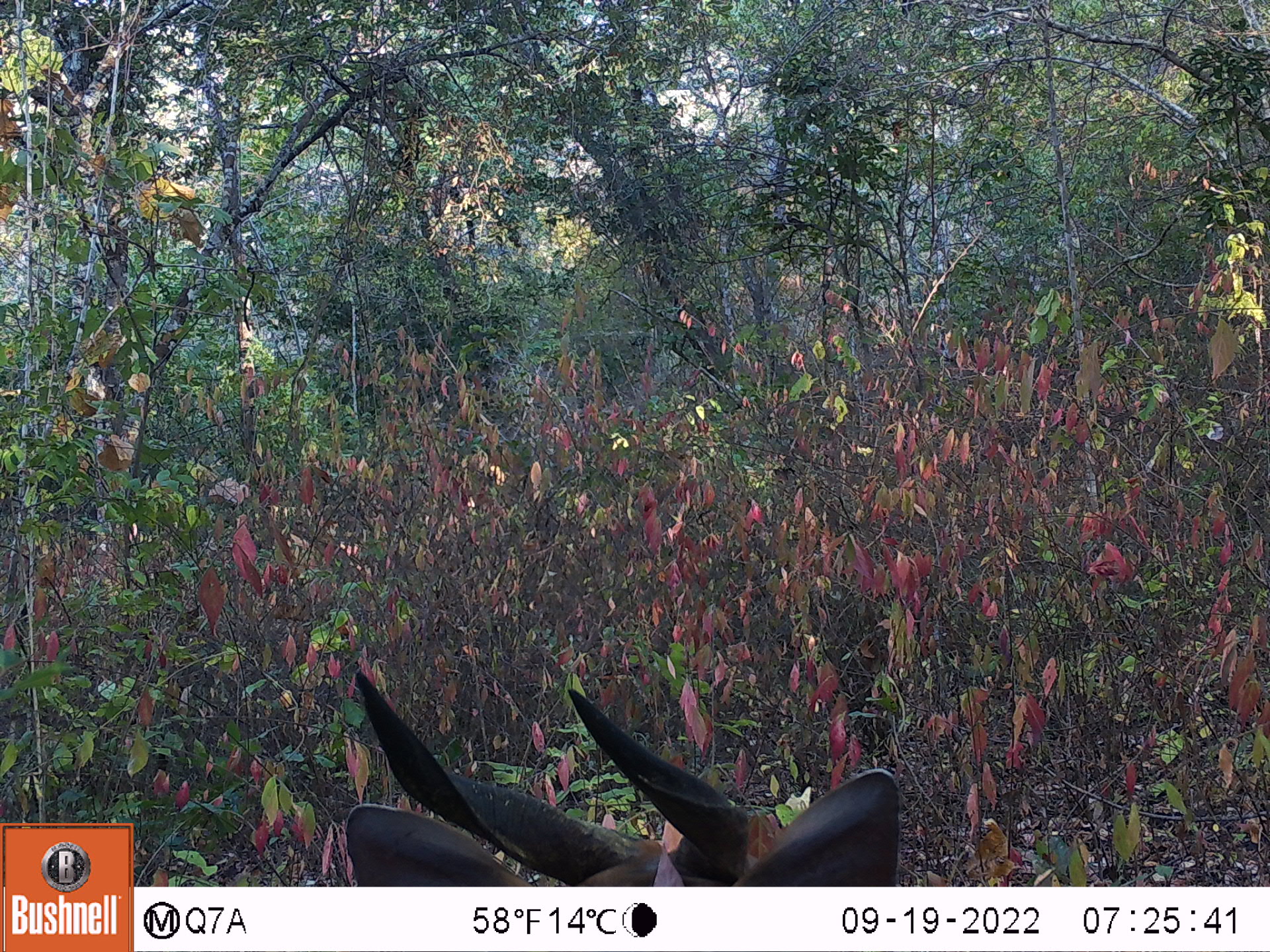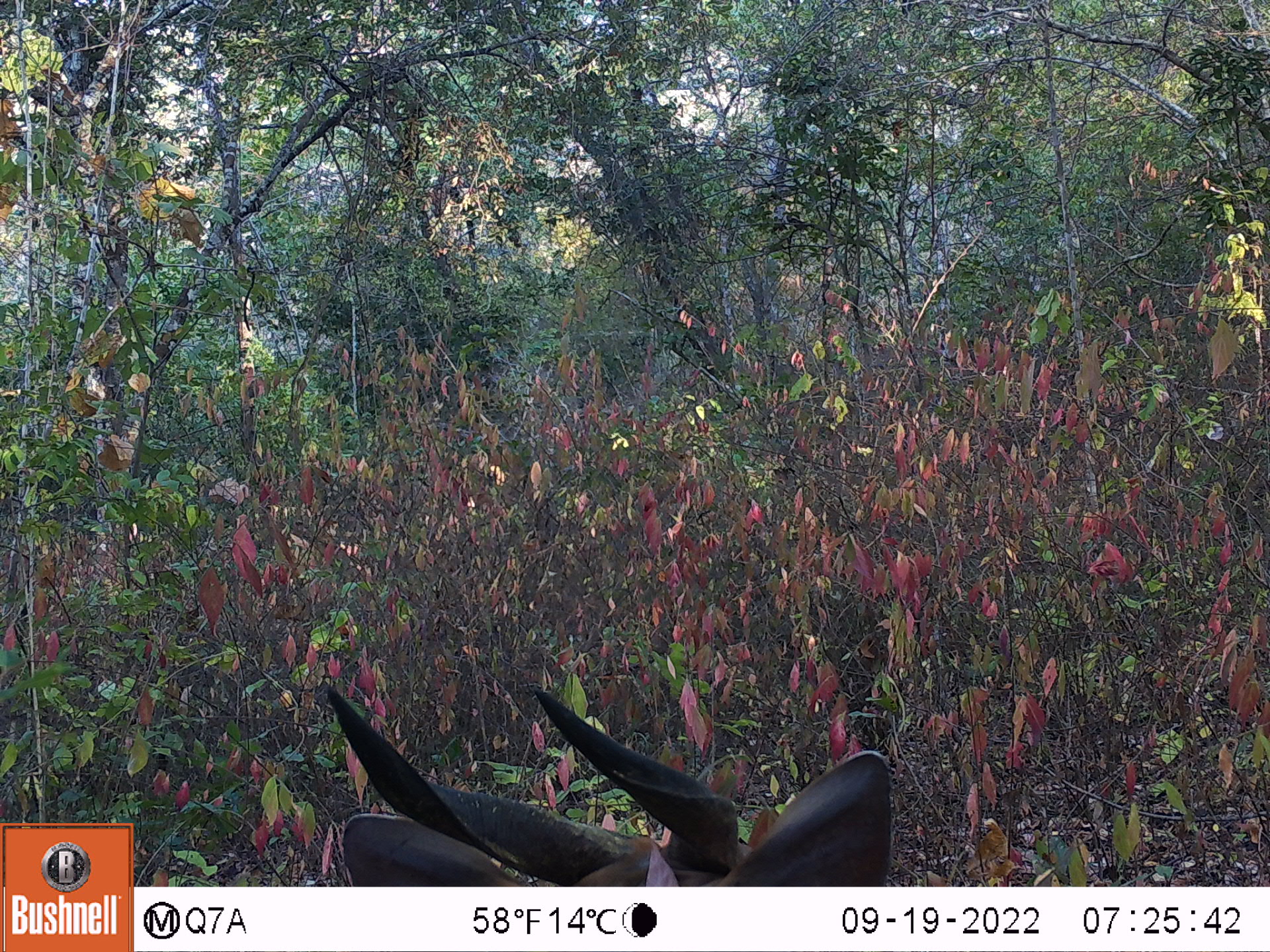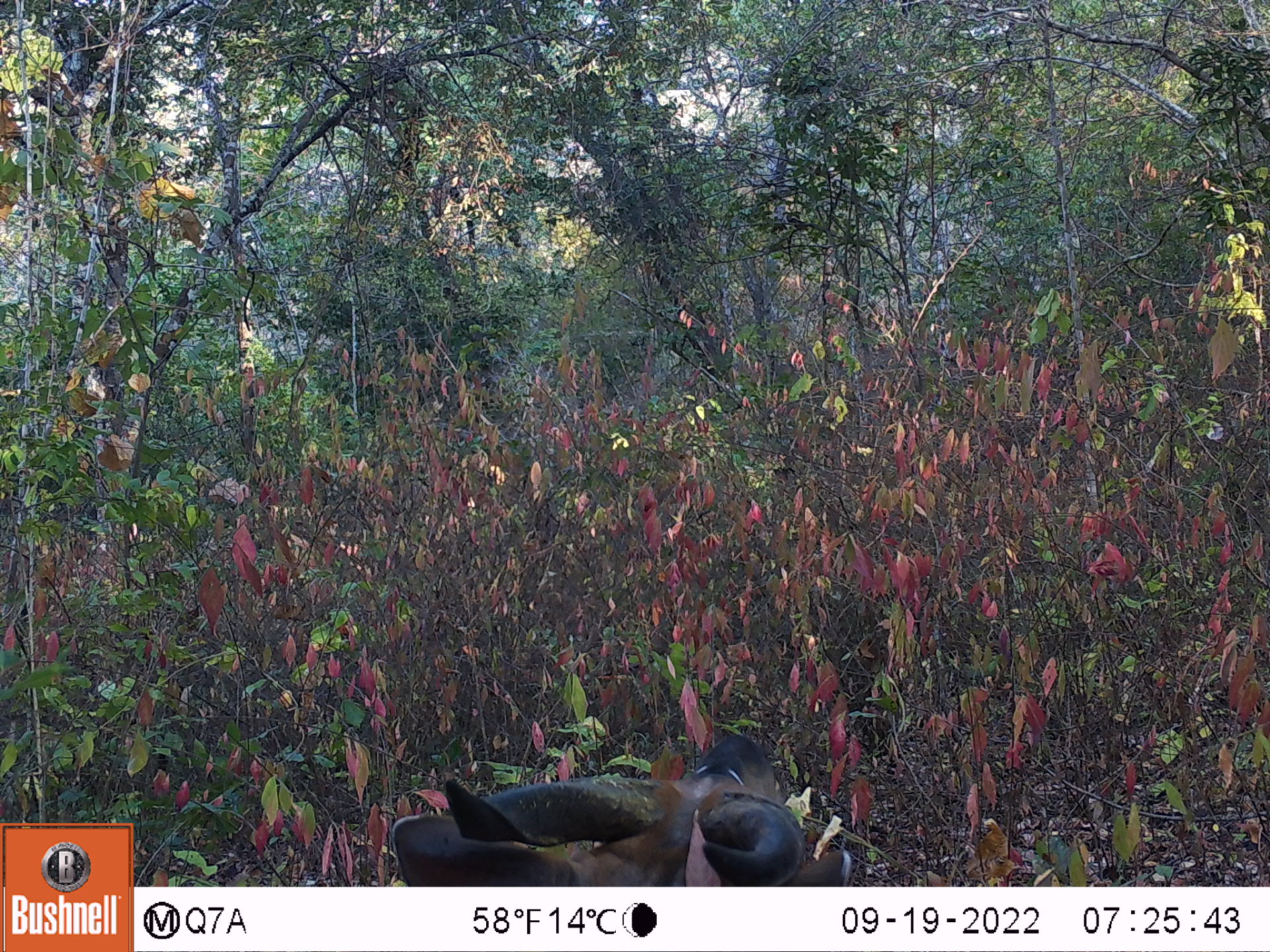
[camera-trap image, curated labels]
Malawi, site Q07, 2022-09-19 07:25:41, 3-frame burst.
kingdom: Animalia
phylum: Chordata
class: Mammalia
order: Artiodactyla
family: Bovidae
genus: Tragelaphus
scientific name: Tragelaphus sylvaticus sylvaticus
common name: cape bushbuck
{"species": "cape bushbuck (Tragelaphus sylvaticus sylvaticus)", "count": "1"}